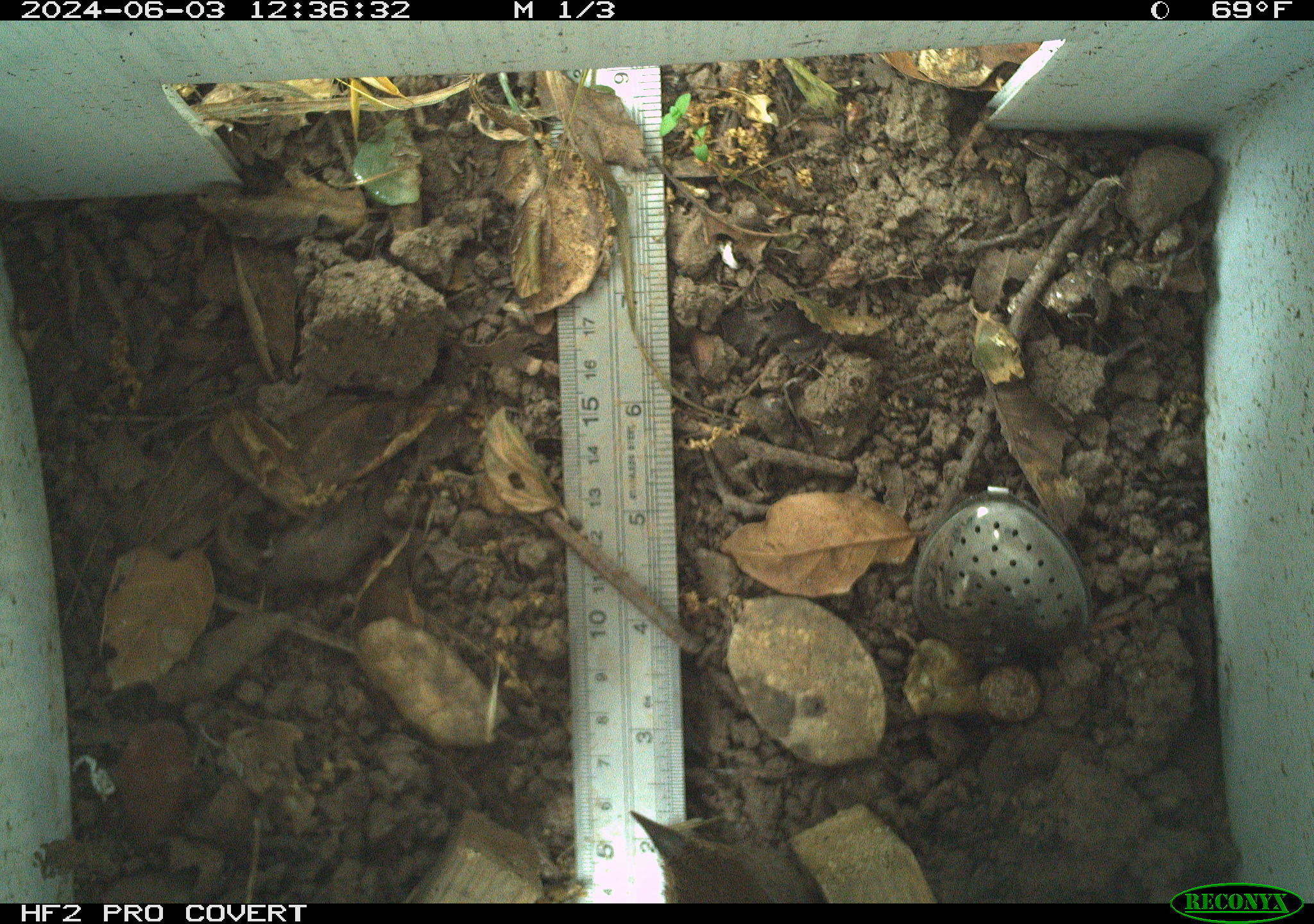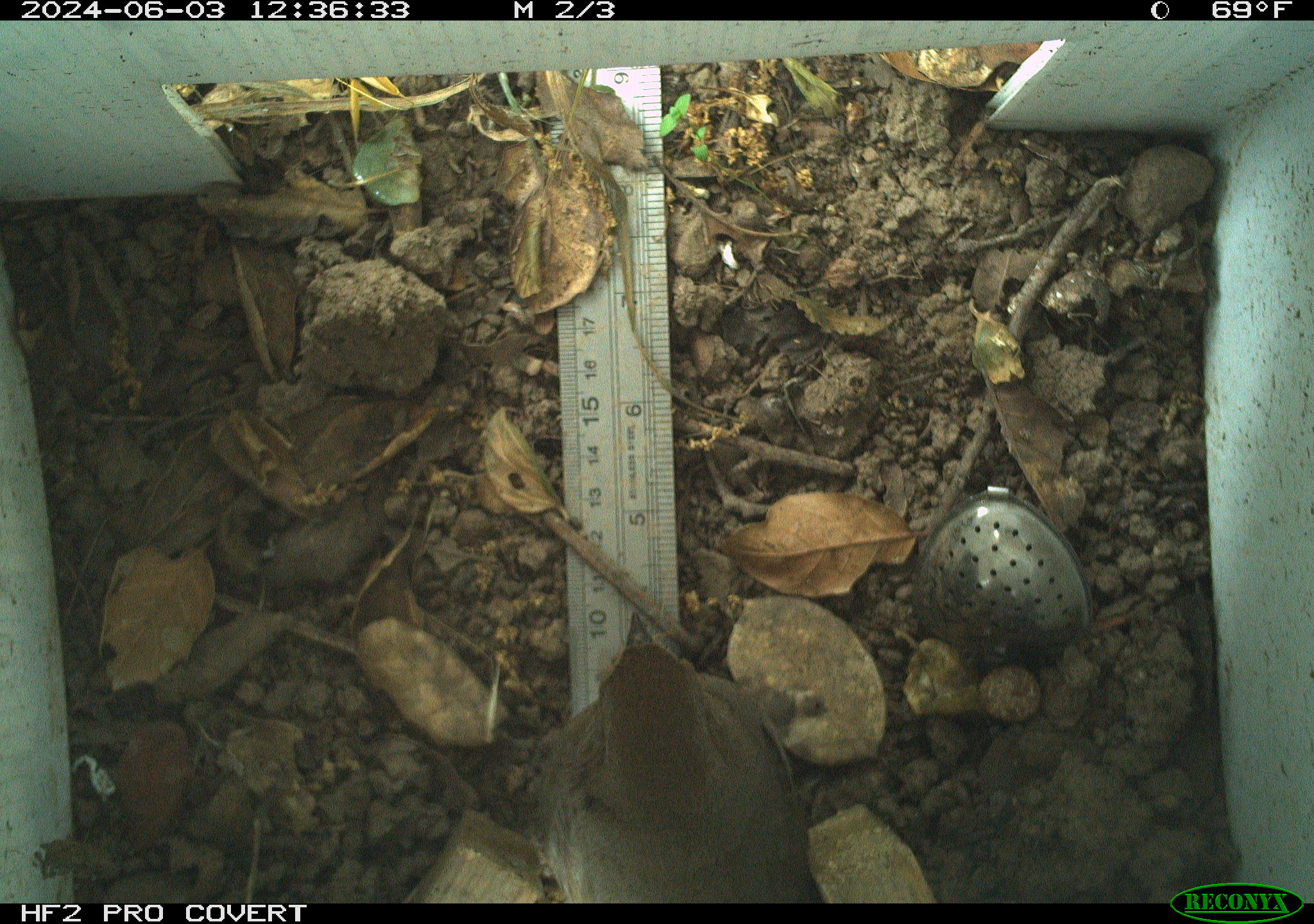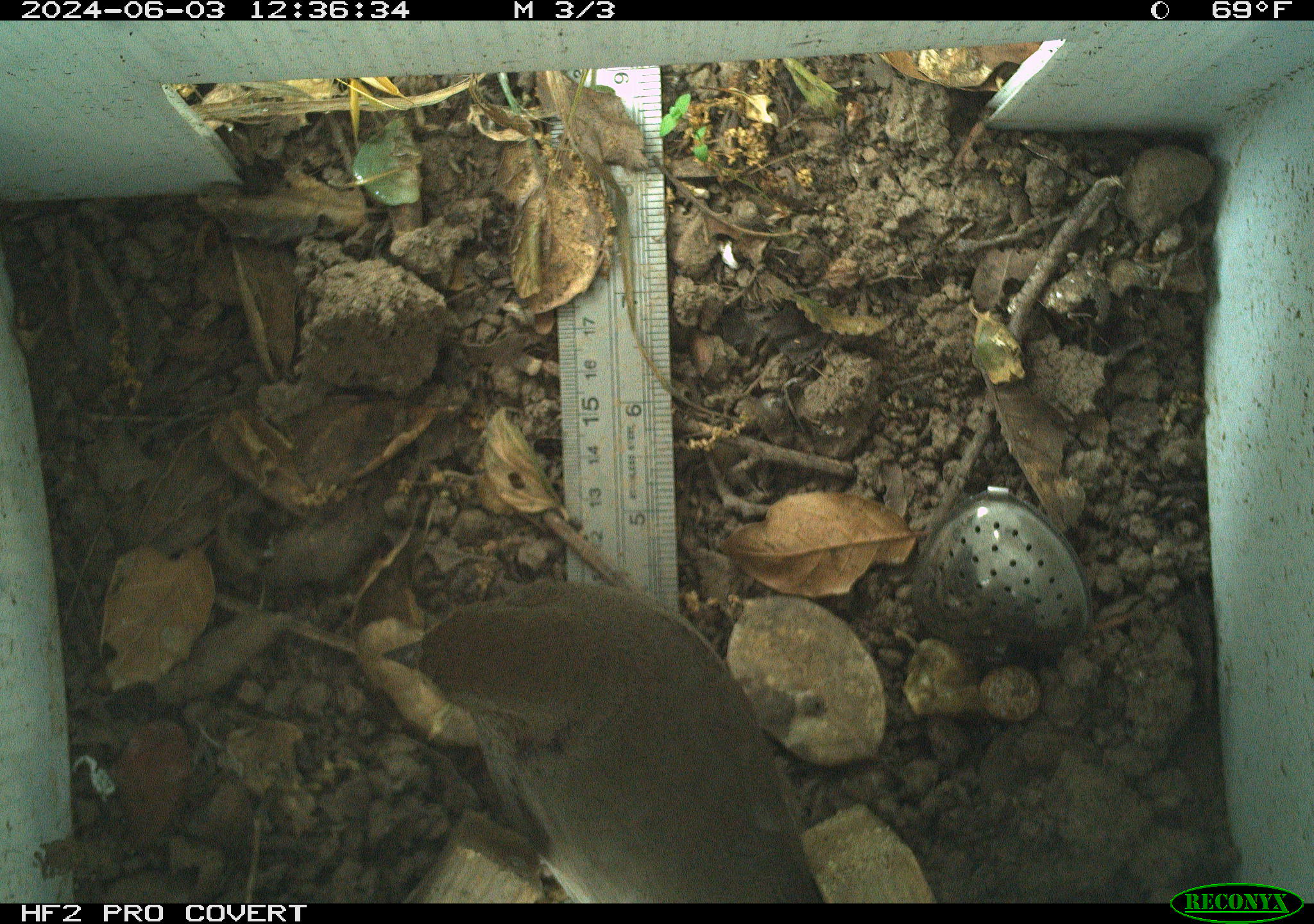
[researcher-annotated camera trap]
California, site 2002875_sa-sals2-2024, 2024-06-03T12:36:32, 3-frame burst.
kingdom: Animalia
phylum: Chordata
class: Aves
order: Passeriformes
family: Passerellidae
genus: Melozone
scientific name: Melozone crissalis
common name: california towhee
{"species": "california towhee (Melozone crissalis)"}